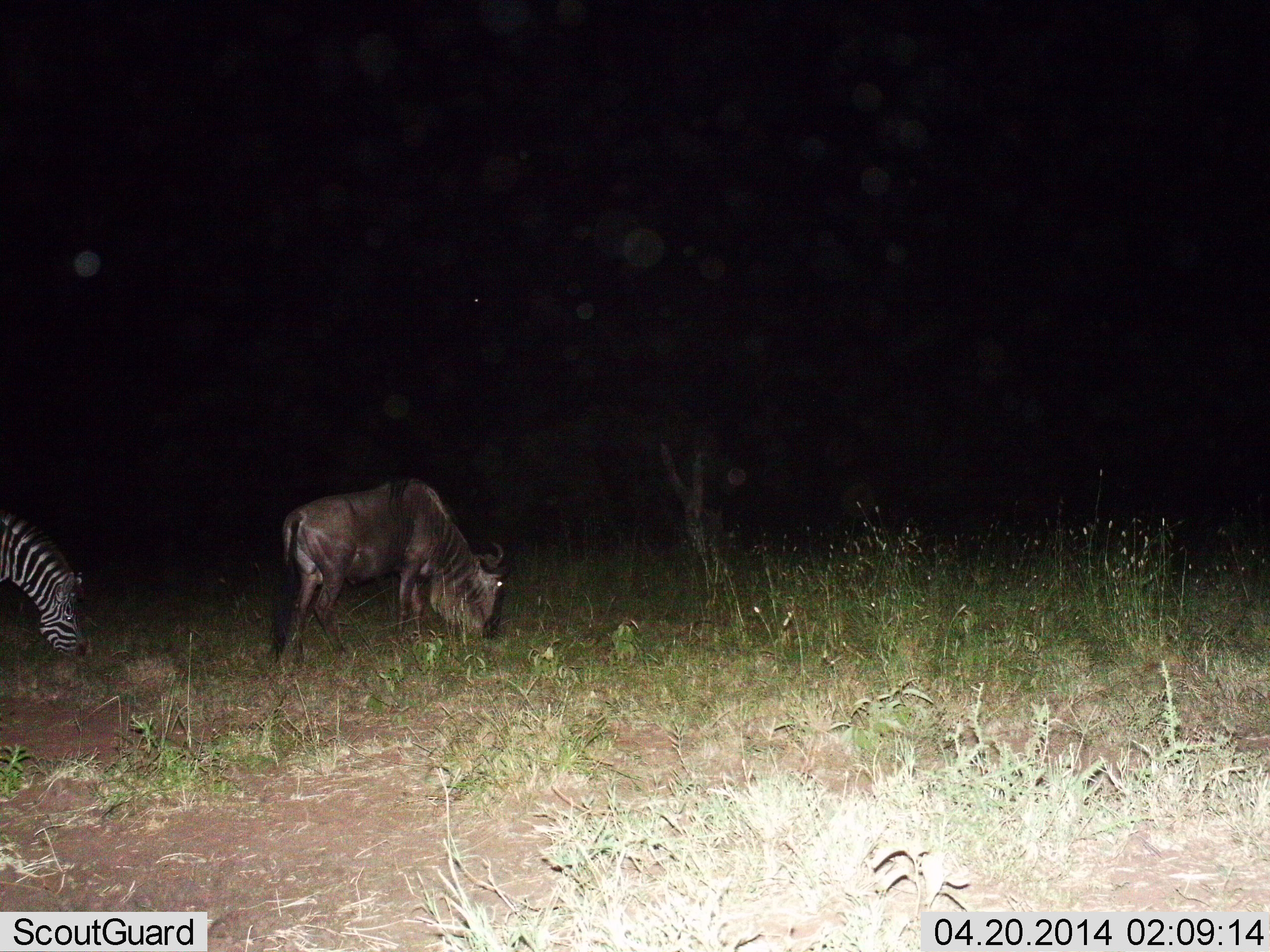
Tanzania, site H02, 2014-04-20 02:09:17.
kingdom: Animalia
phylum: Chordata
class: Mammalia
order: Artiodactyla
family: Bovidae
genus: Connochaetes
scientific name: Connochaetes taurinus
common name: blue wildebeest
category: wildebeest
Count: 1.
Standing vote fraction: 10%.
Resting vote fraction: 0%.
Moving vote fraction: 0%.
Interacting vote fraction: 0%.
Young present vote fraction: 0%.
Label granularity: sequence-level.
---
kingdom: Animalia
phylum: Chordata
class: Mammalia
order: Perissodactyla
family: Equidae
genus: Equus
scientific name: Equus quagga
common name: plains zebra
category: zebra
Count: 1.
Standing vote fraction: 10%.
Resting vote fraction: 10%.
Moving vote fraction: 0%.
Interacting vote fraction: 0%.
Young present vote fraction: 0%.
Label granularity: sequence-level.